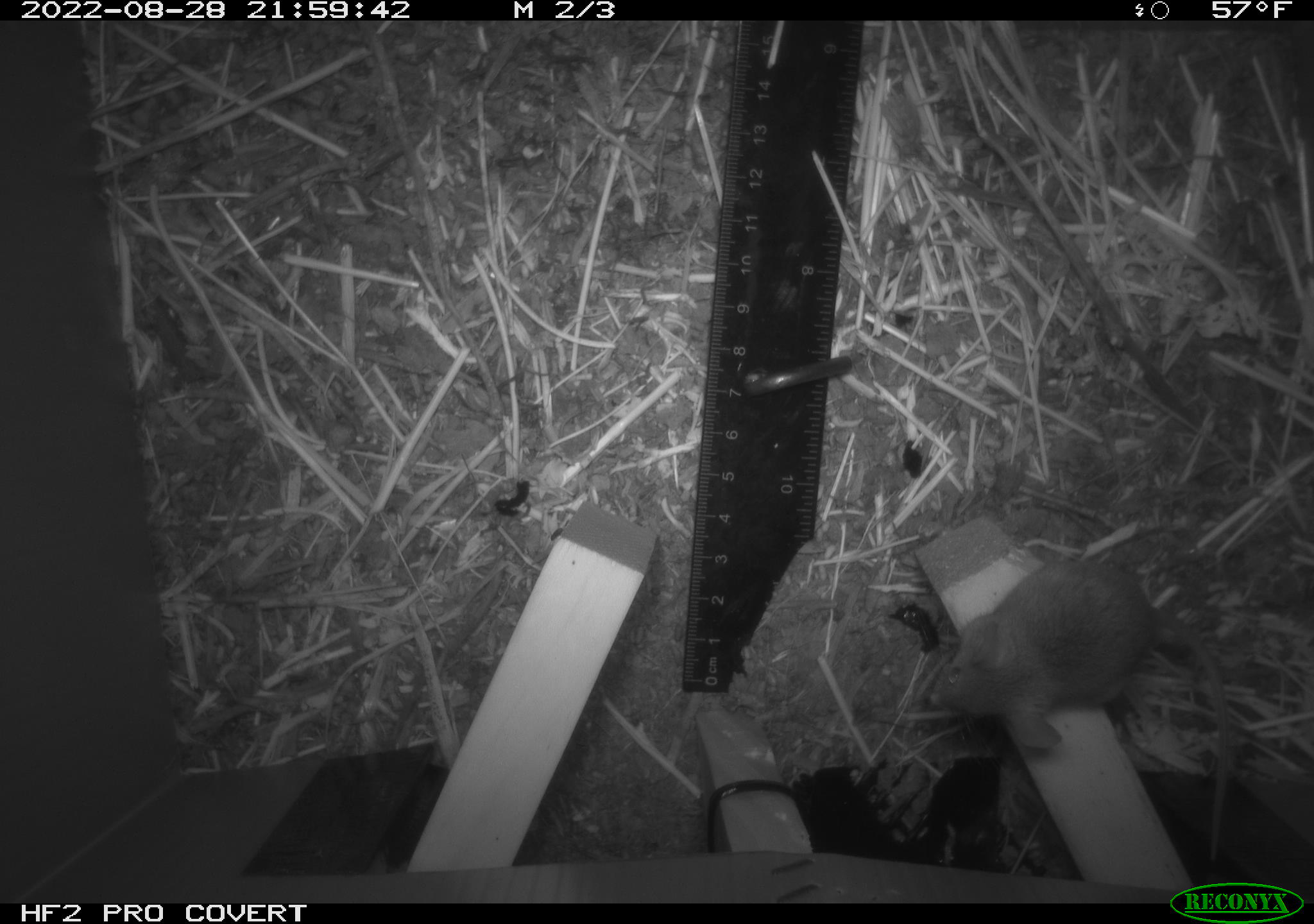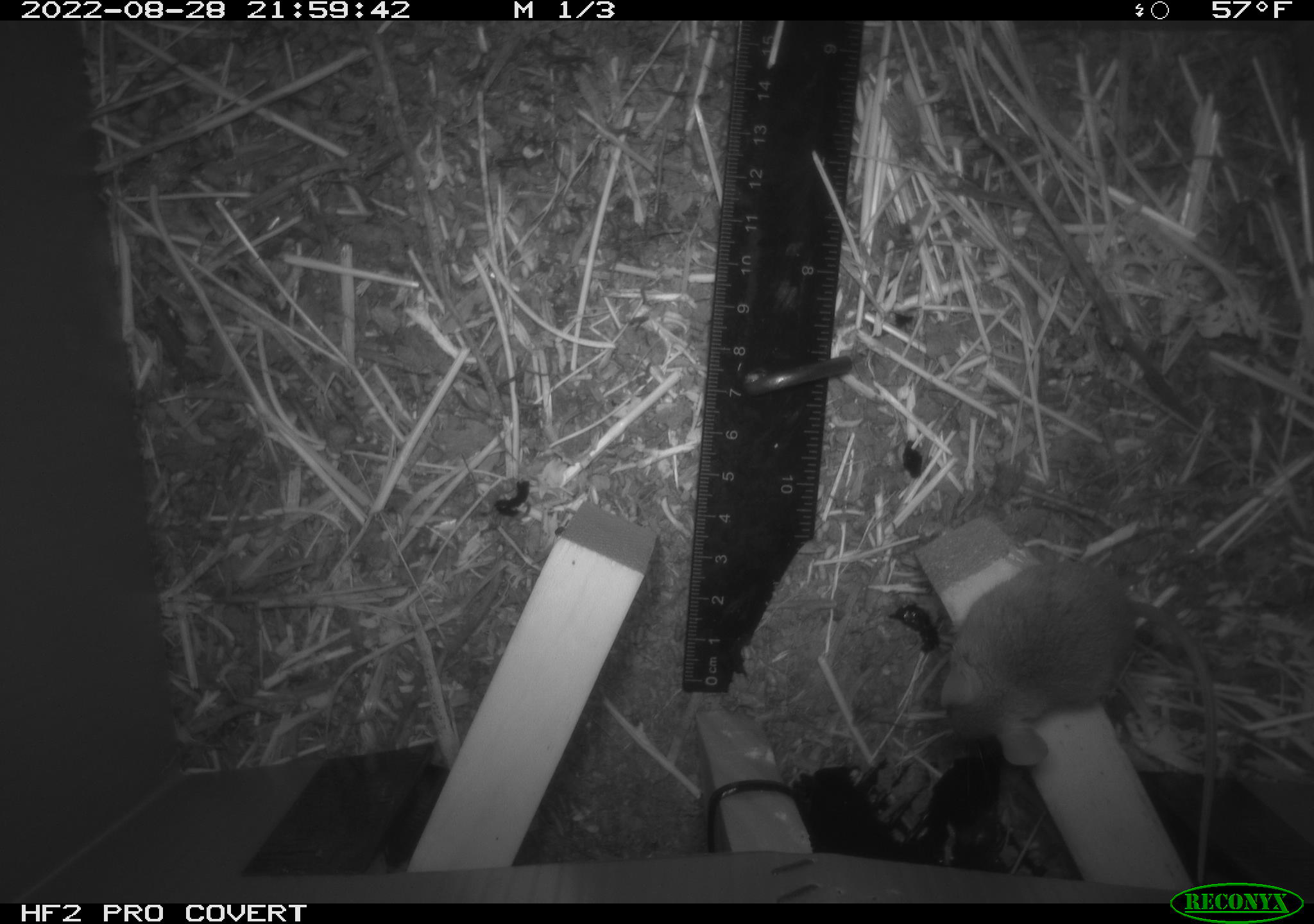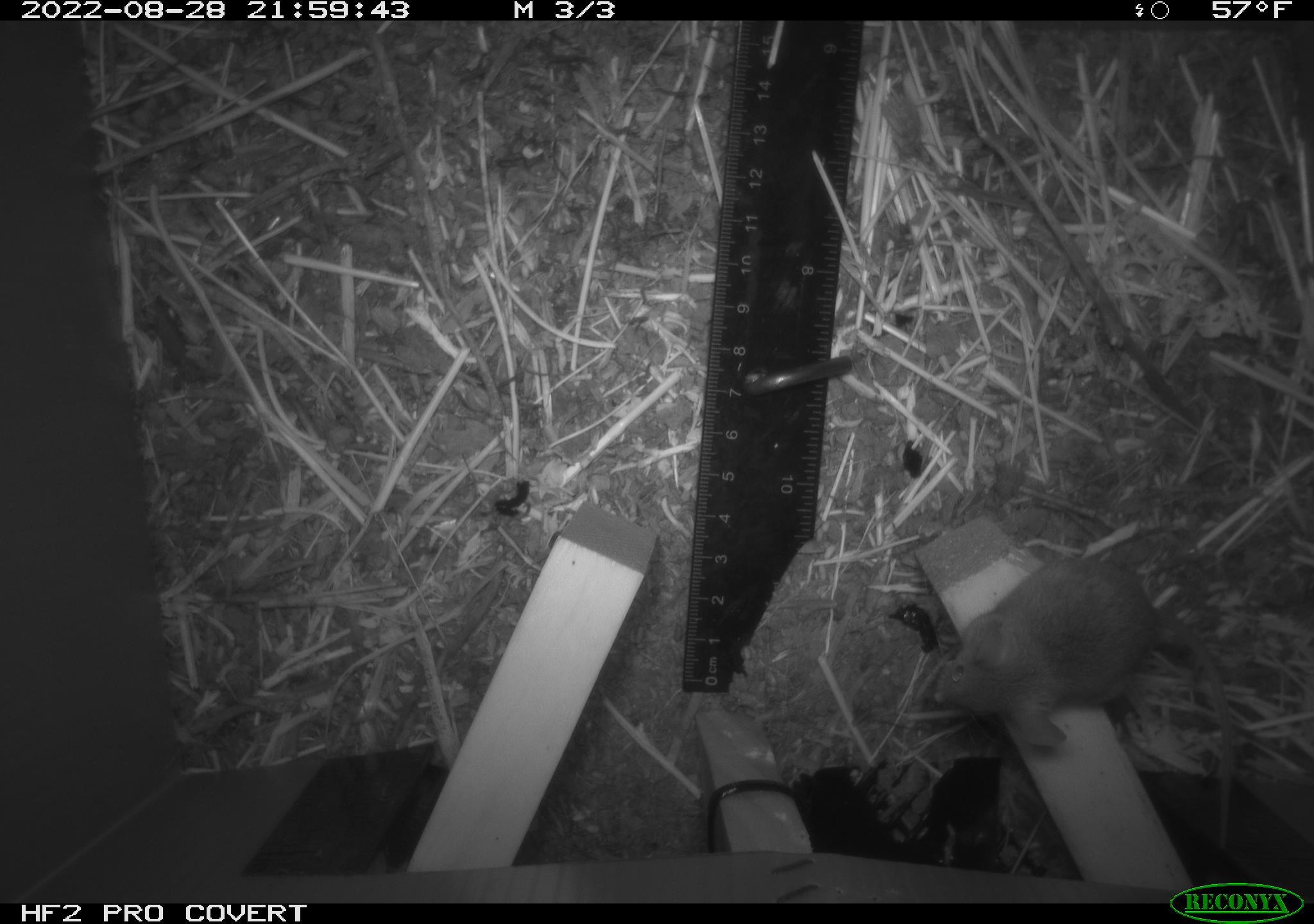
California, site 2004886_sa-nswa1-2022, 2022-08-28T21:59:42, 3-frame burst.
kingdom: Animalia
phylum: Chordata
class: Mammalia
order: Rodentia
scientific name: Rodentia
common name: rodent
Rodent (Rodentia).